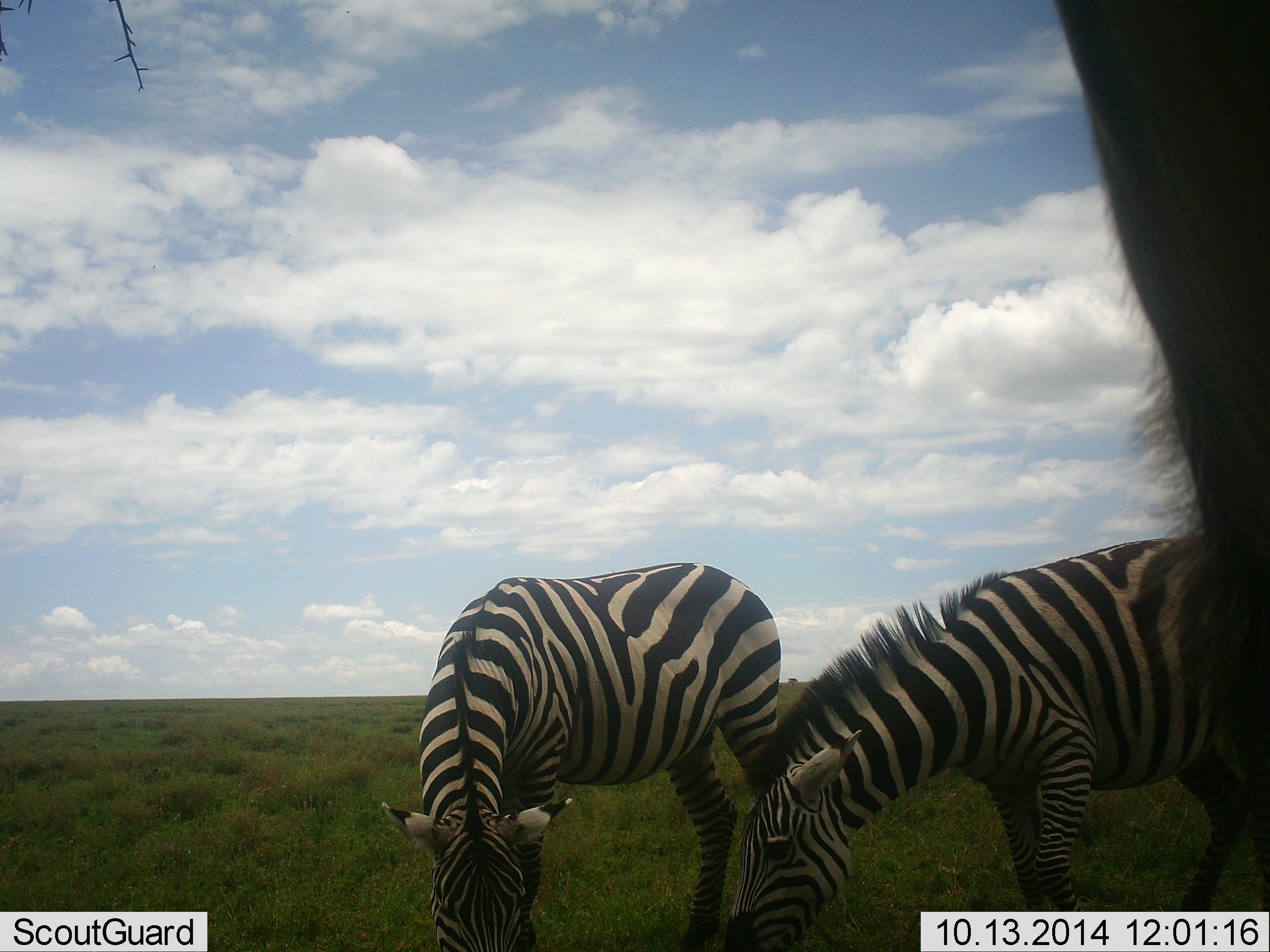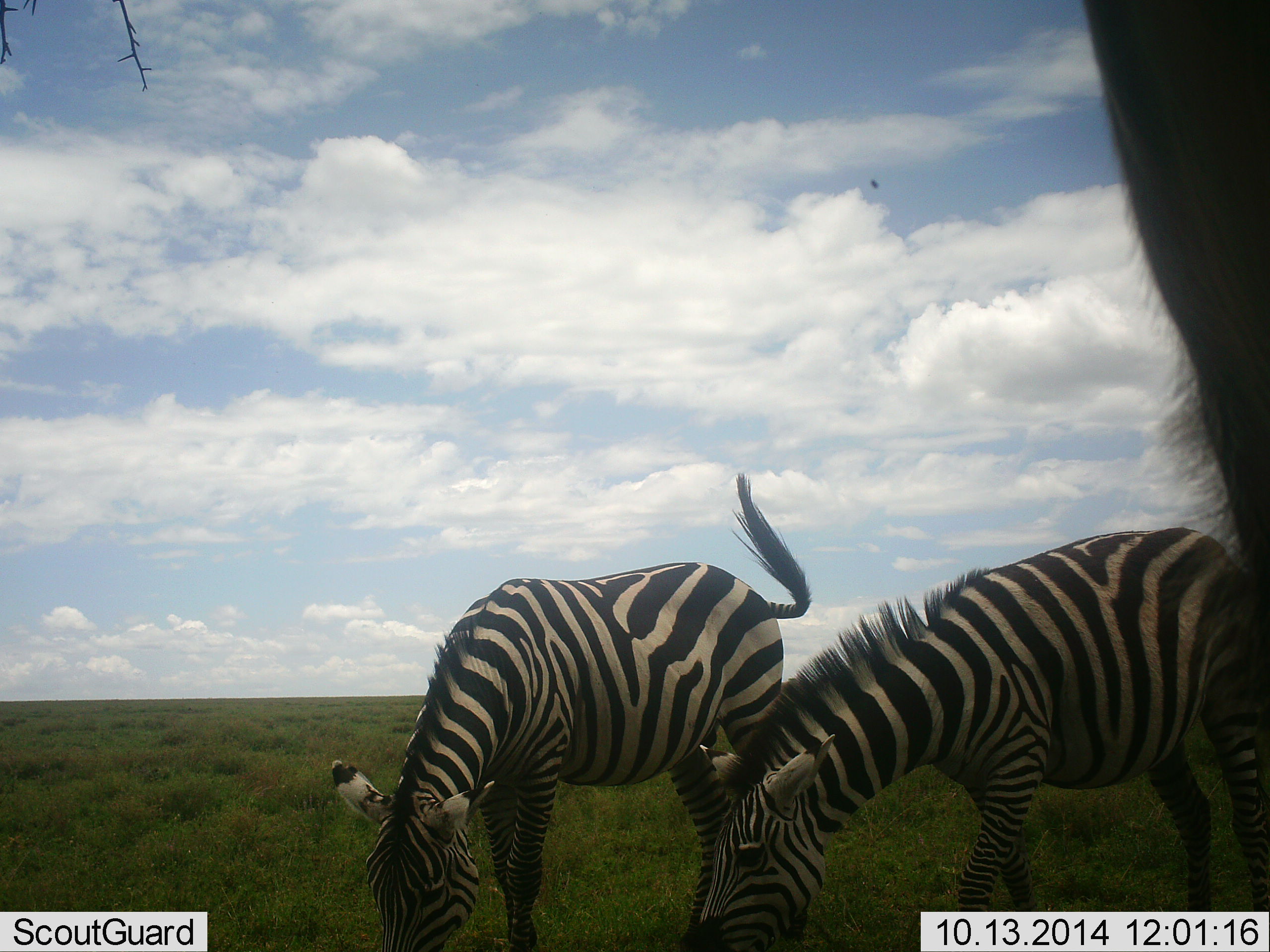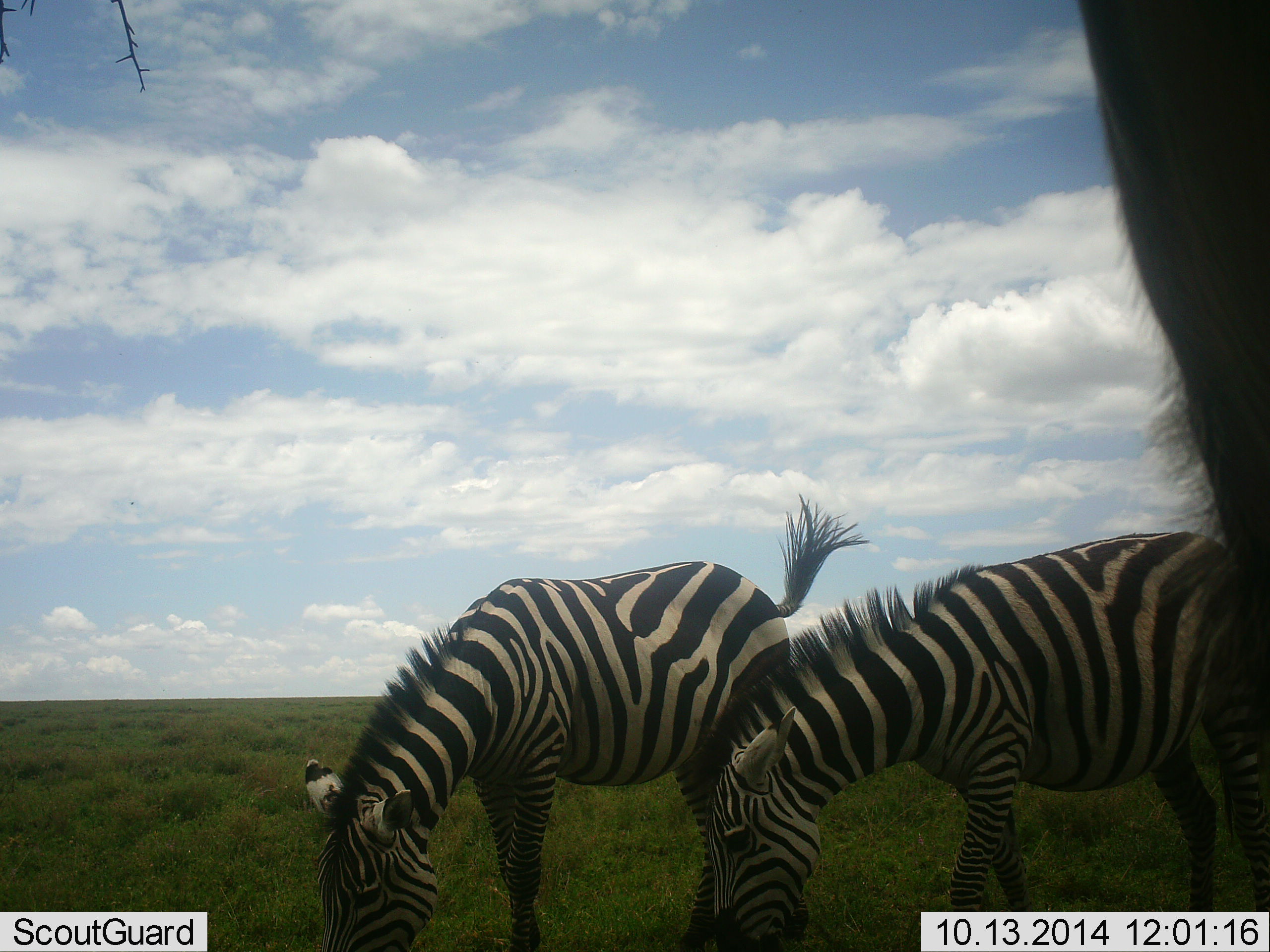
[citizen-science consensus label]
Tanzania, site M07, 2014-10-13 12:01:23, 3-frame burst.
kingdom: Animalia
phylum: Chordata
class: Mammalia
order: Perissodactyla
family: Equidae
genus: Equus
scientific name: Equus quagga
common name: plains zebra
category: zebra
Zebra (plains zebra) (Equus quagga), count 3. Behavior (volunteer vote fractions): standing 20%, resting 0%, moving 0%, interacting 0%. Young present (vote fraction): 0%. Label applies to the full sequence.